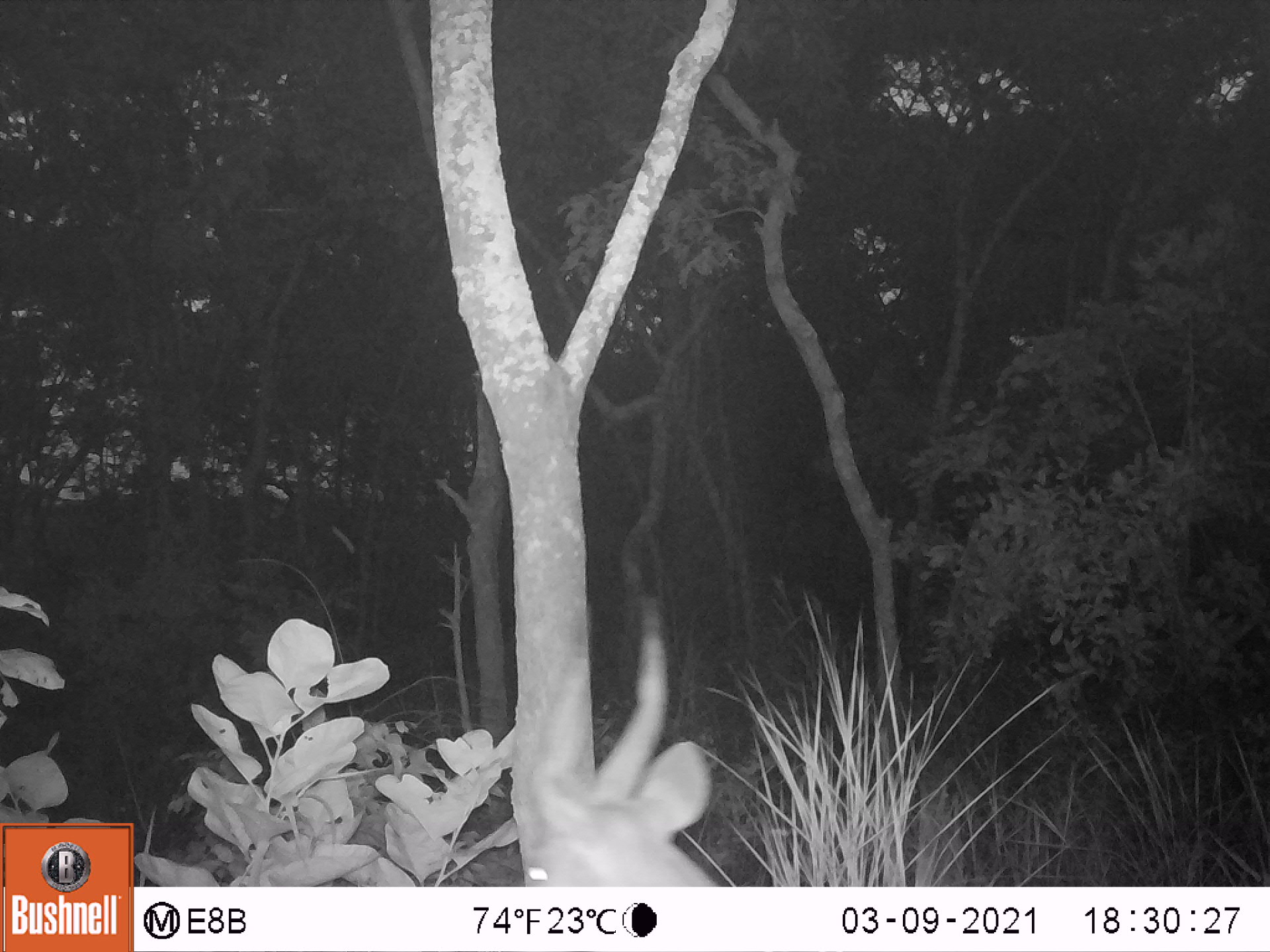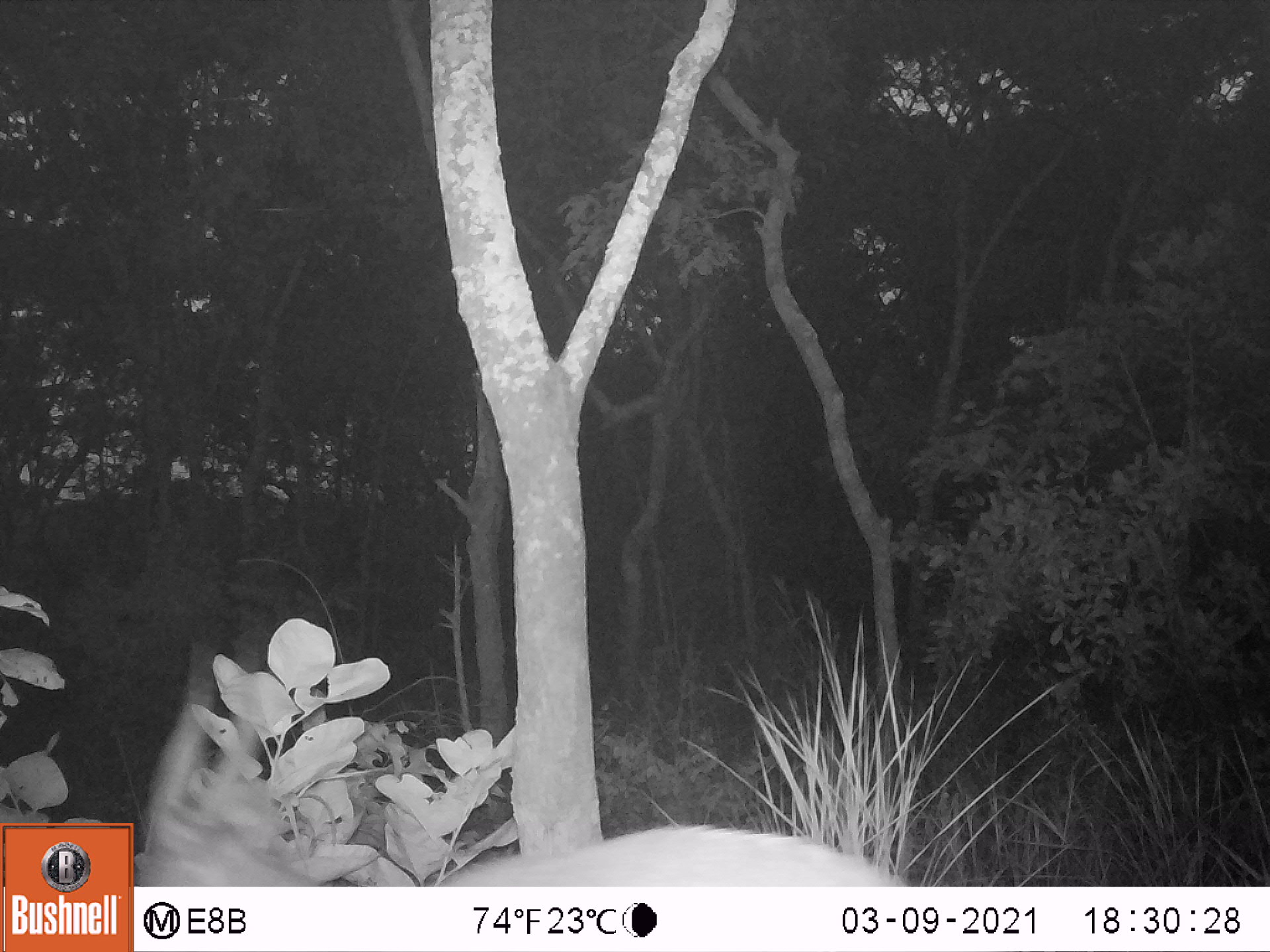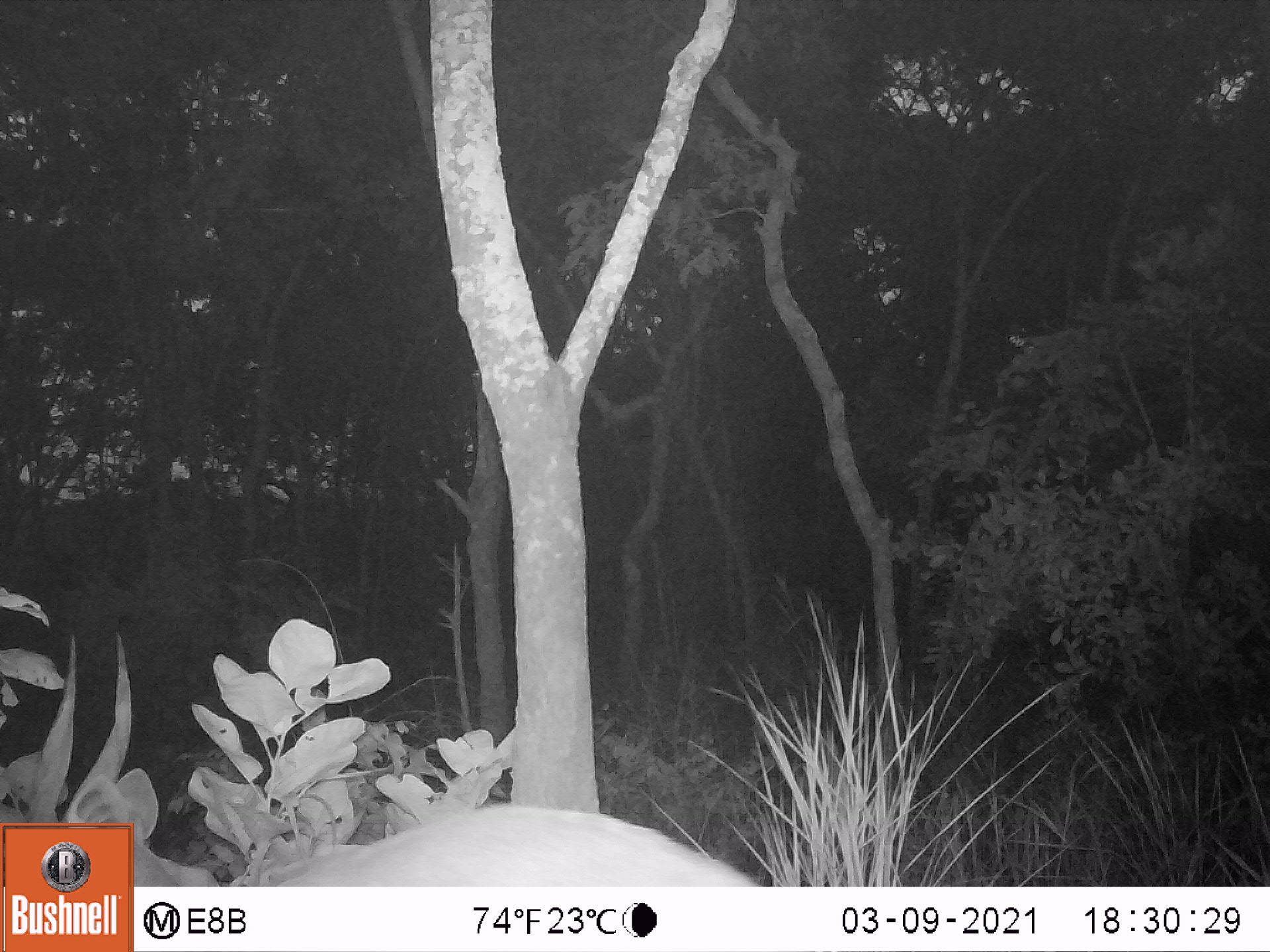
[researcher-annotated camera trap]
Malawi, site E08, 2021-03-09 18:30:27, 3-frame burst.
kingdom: Animalia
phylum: Chordata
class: Mammalia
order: Artiodactyla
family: Bovidae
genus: Tragelaphus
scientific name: Tragelaphus sylvaticus sylvaticus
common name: cape bushbuck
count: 1